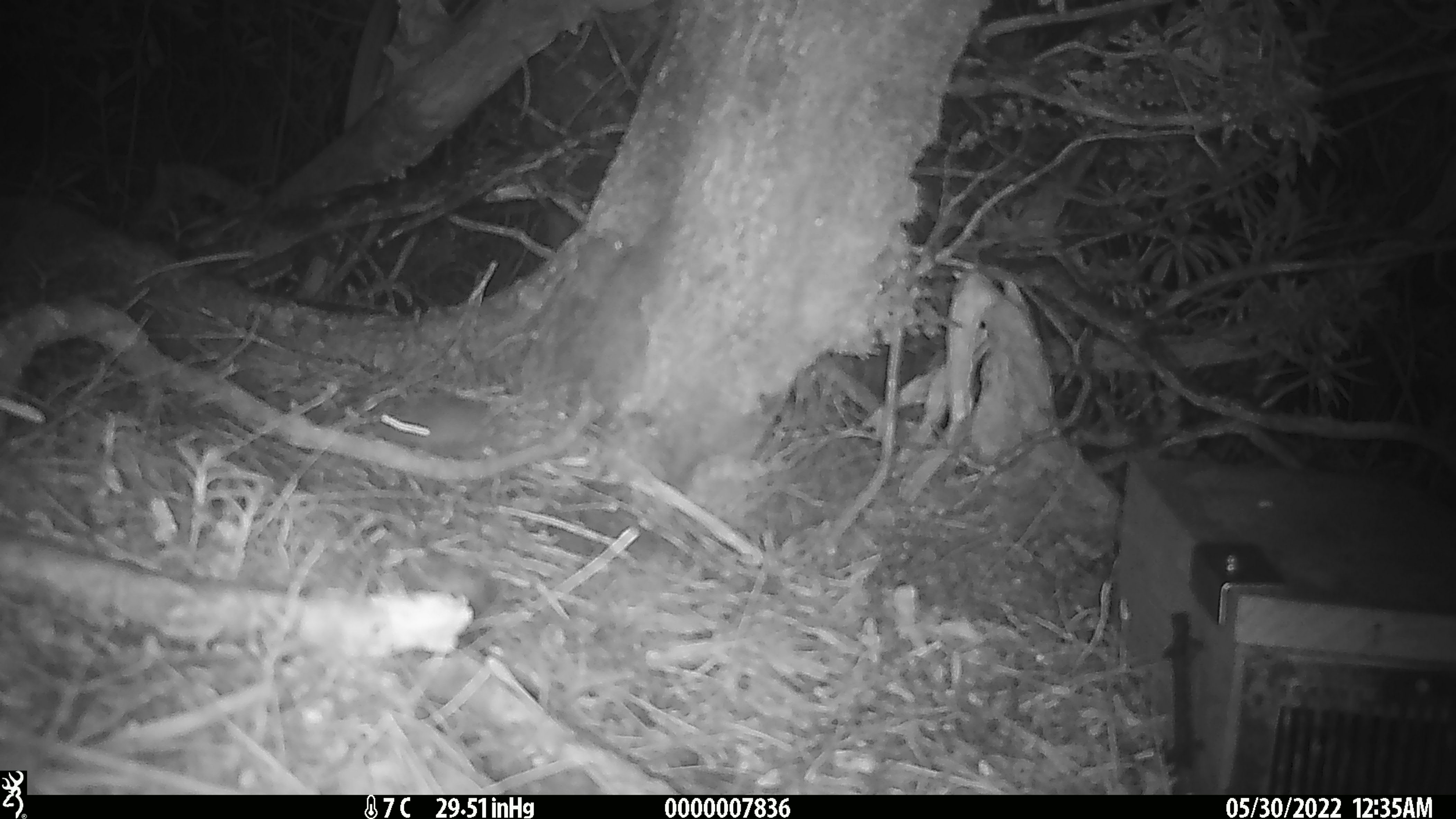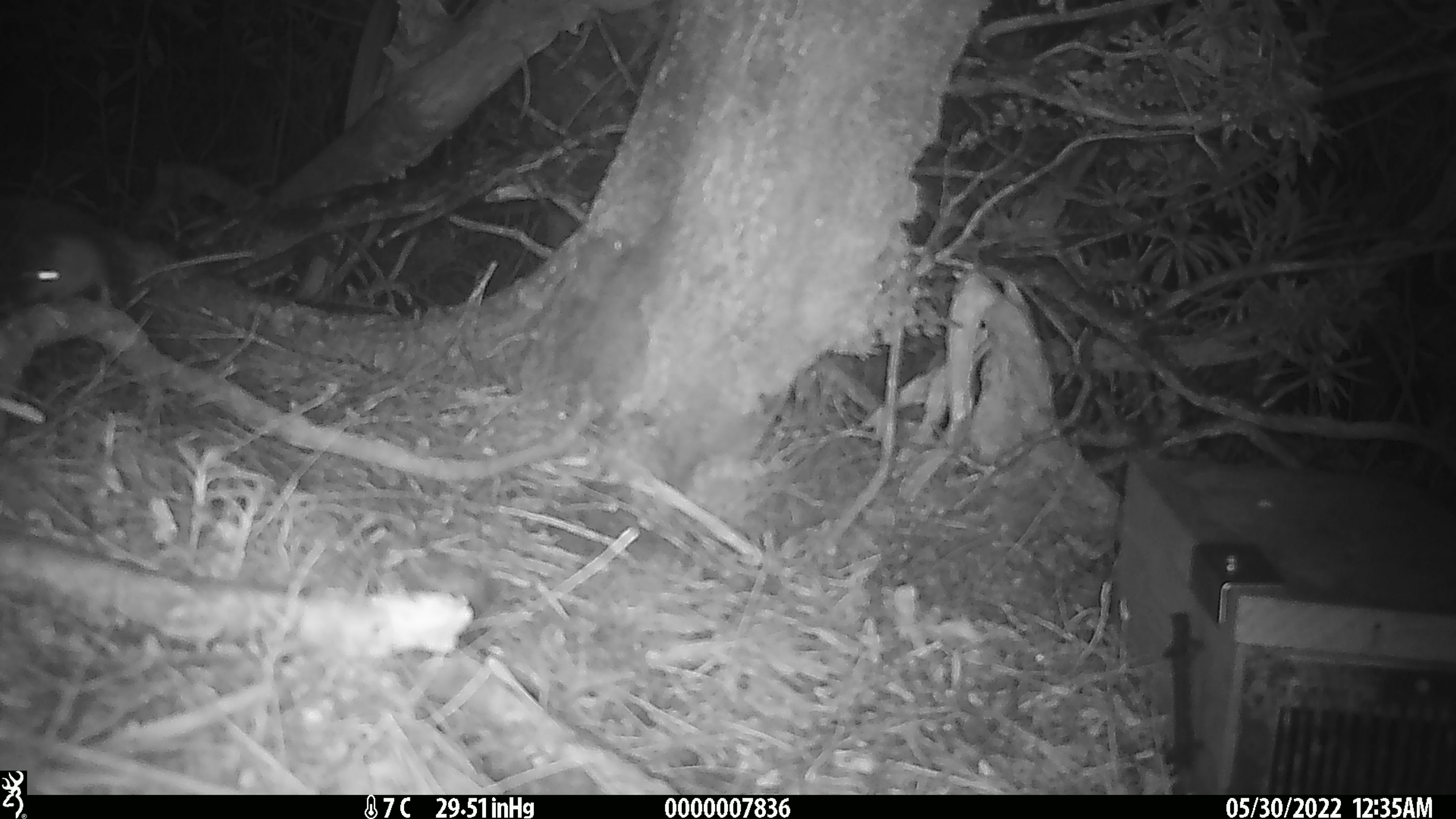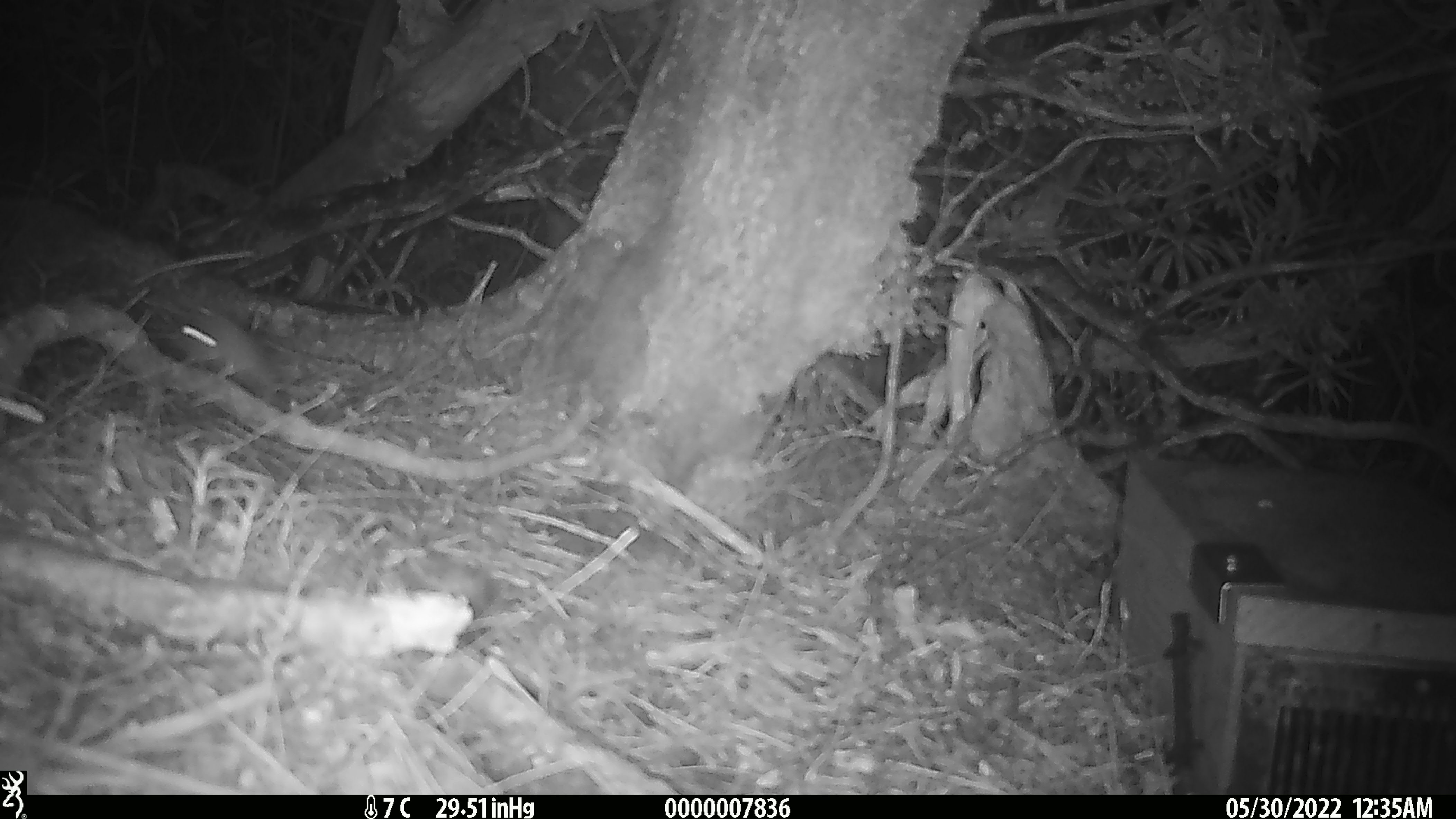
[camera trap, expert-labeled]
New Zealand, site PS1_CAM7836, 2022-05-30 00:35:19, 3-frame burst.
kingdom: Animalia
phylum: Chordata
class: Mammalia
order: Rodentia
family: Muridae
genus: Mus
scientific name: Mus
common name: mouse